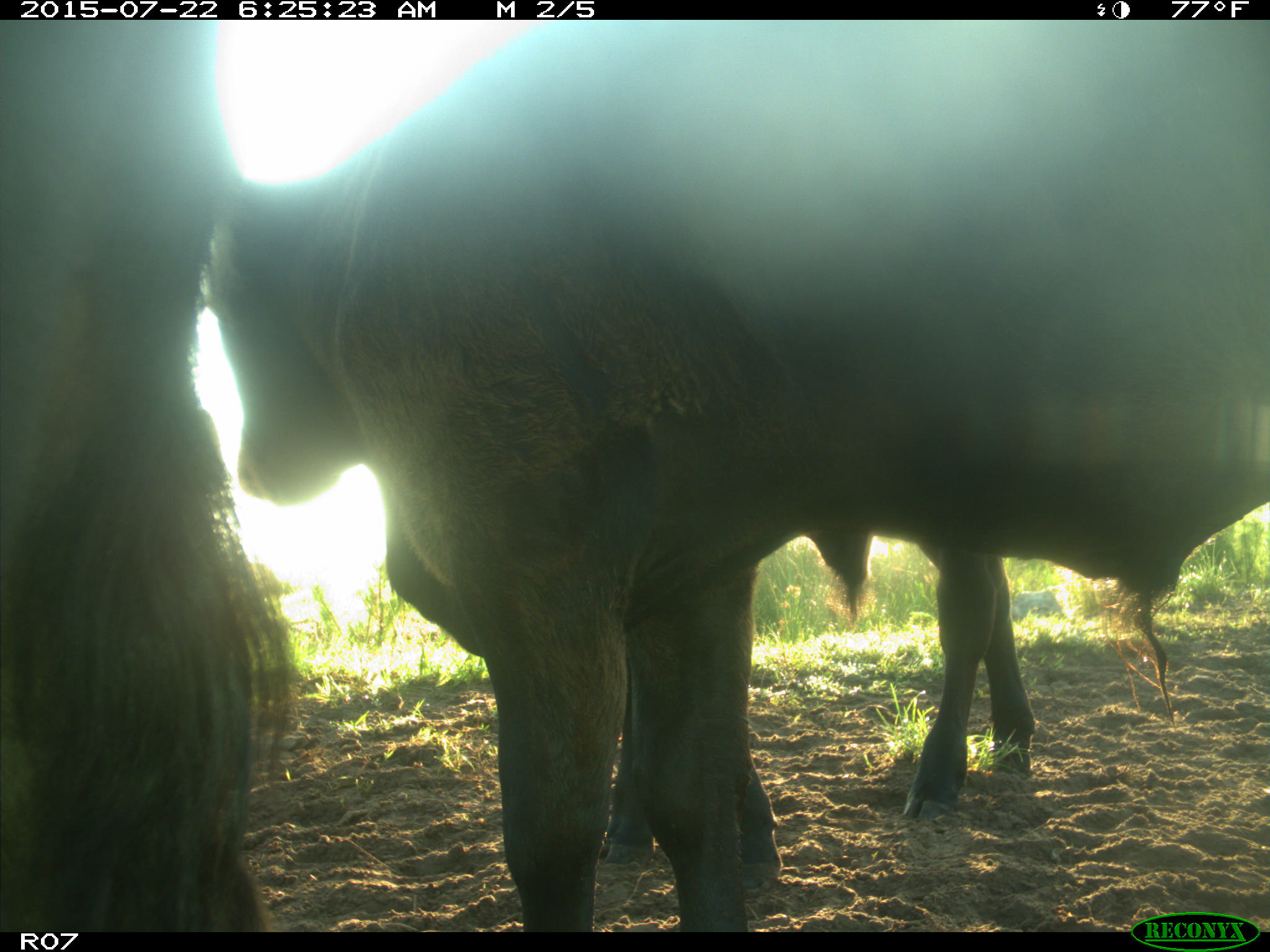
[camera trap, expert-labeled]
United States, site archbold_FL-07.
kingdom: Animalia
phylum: Chordata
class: Mammalia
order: Artiodactyla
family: Bovidae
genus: Bos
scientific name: Bos taurus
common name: domestic cow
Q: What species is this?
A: Bos taurus (domestic cow).